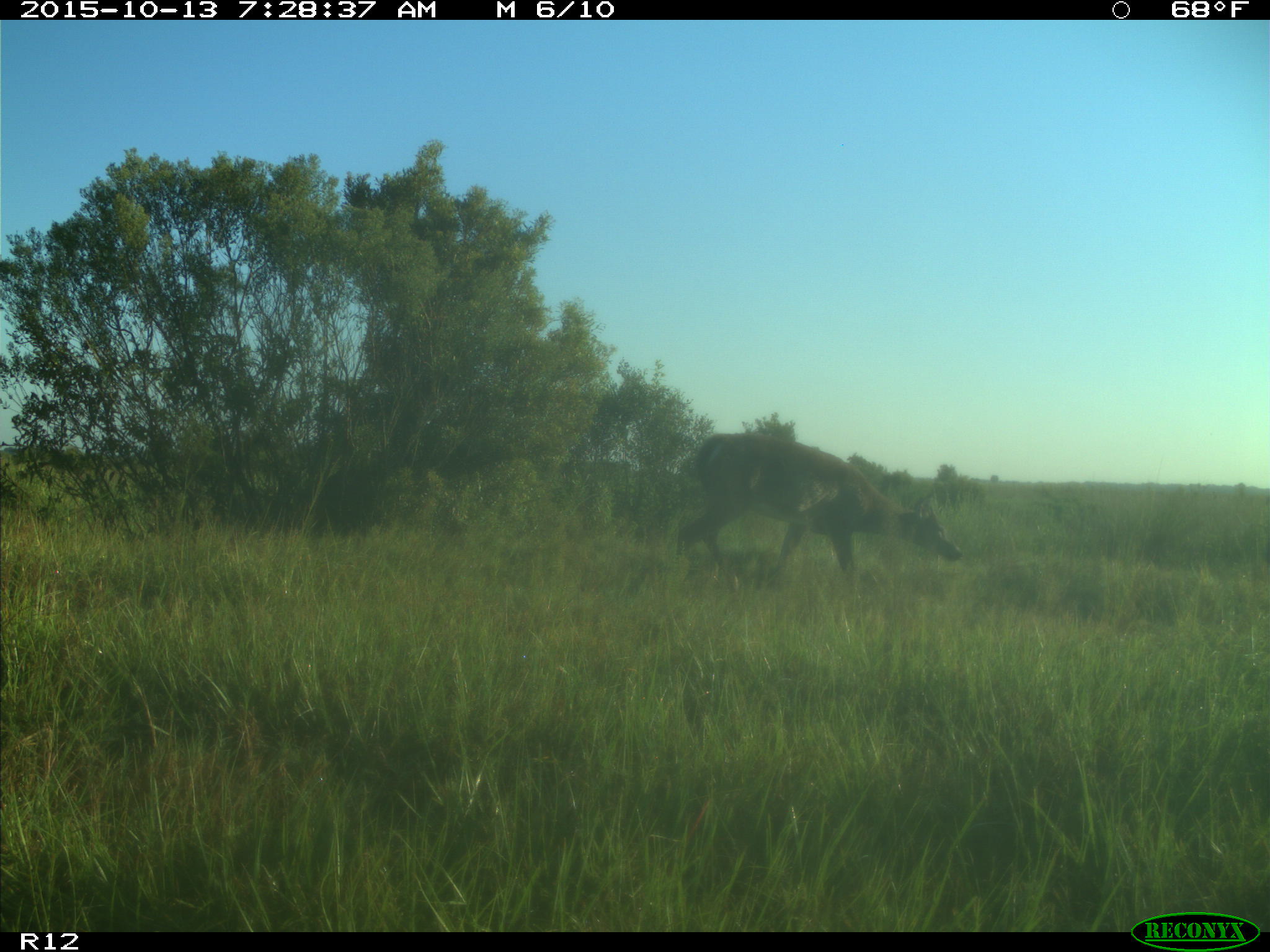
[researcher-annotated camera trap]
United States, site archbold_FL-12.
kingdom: Animalia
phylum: Chordata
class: Mammalia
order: Artiodactyla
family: Cervidae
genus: Odocoileus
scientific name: Odocoileus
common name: deer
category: unidentified deer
Unidentified deer (deer) (Odocoileus).